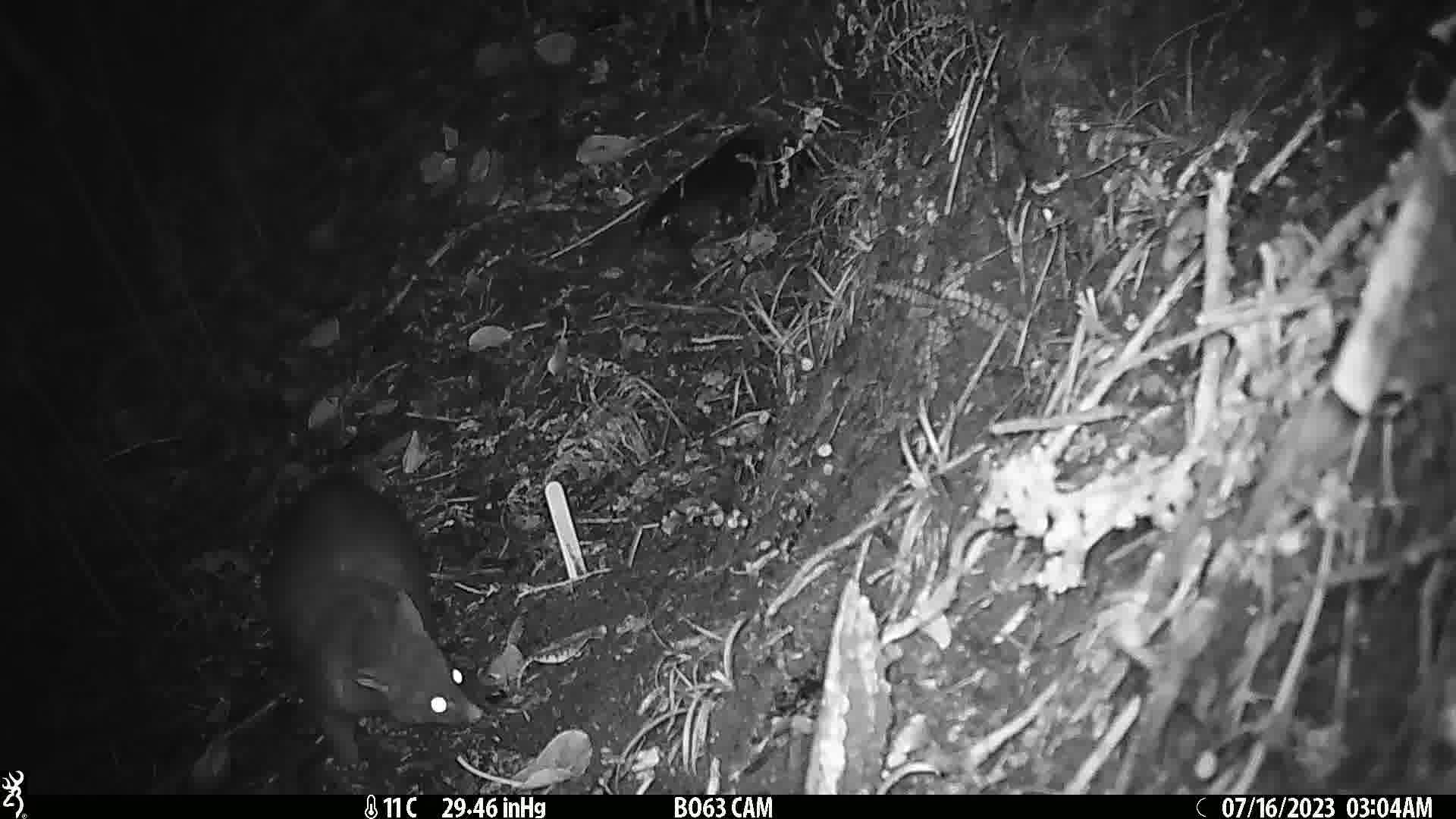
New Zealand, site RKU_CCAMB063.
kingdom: Animalia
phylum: Chordata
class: Mammalia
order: Diprotodontia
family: Phalangeridae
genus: Trichosurus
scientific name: Trichosurus vulpecula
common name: common brushtail possum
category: possum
Possum (common brushtail possum) (Trichosurus vulpecula).